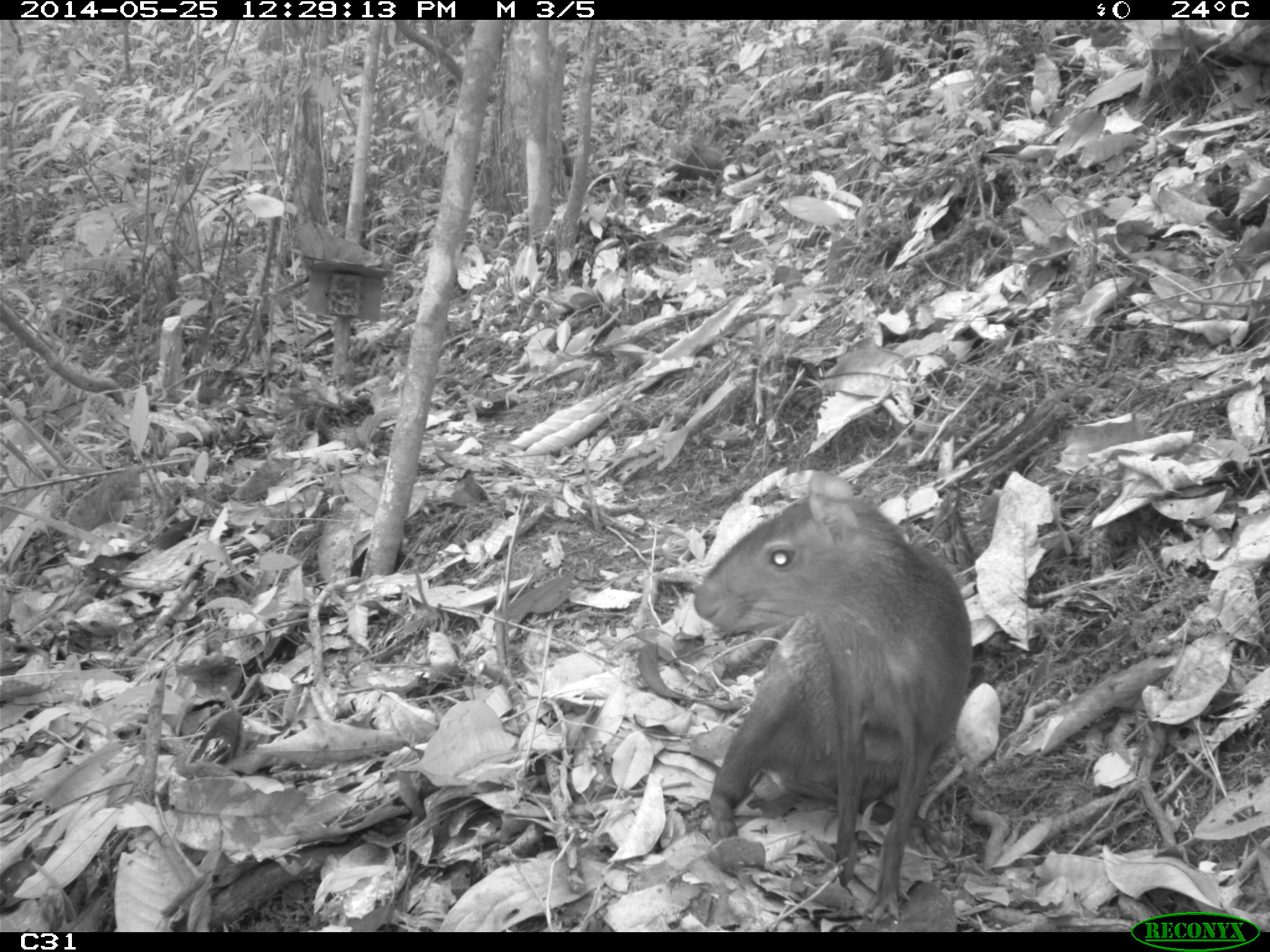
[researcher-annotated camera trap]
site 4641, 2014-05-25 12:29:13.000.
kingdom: Animalia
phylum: Chordata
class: Mammalia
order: Rodentia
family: Dasyproctidae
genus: Dasyprocta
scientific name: Dasyprocta leporina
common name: red-rumped agouti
Dasyprocta leporina (red-rumped agouti), count 3, age adult, sex female.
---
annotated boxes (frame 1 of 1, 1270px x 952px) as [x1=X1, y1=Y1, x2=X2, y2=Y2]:
dasyprocta leporina: [x1=689, y1=465, x2=975, y2=925]